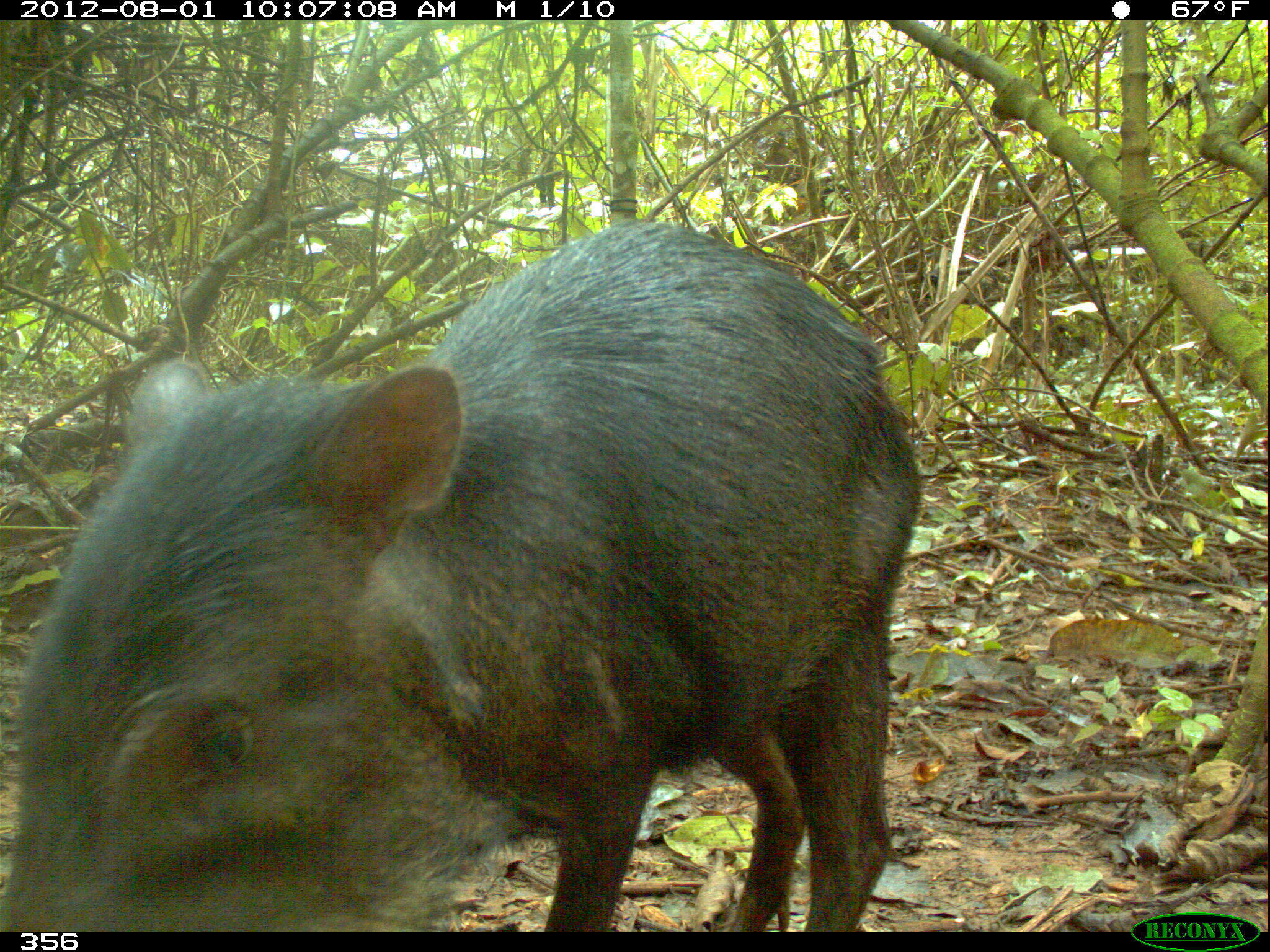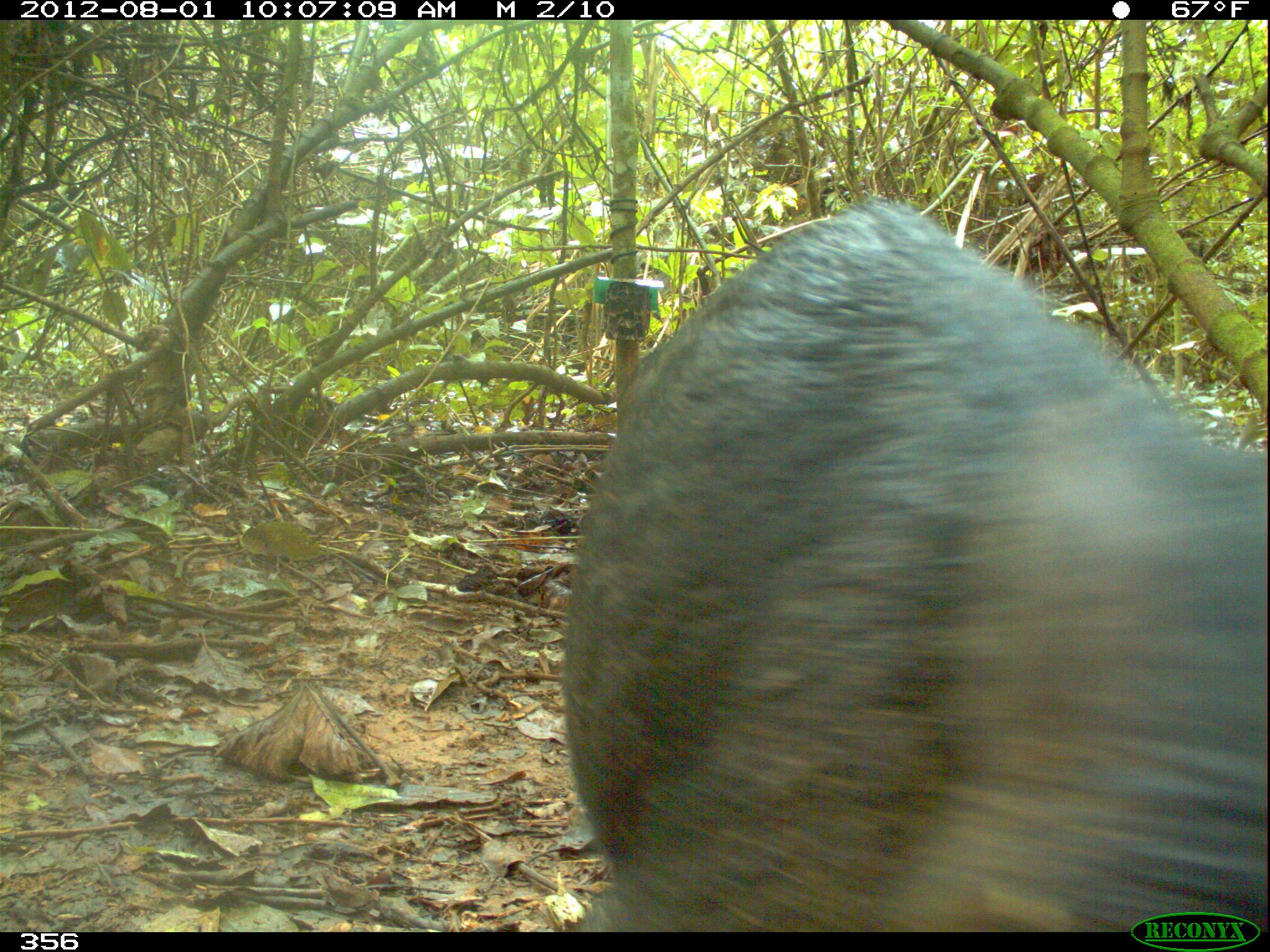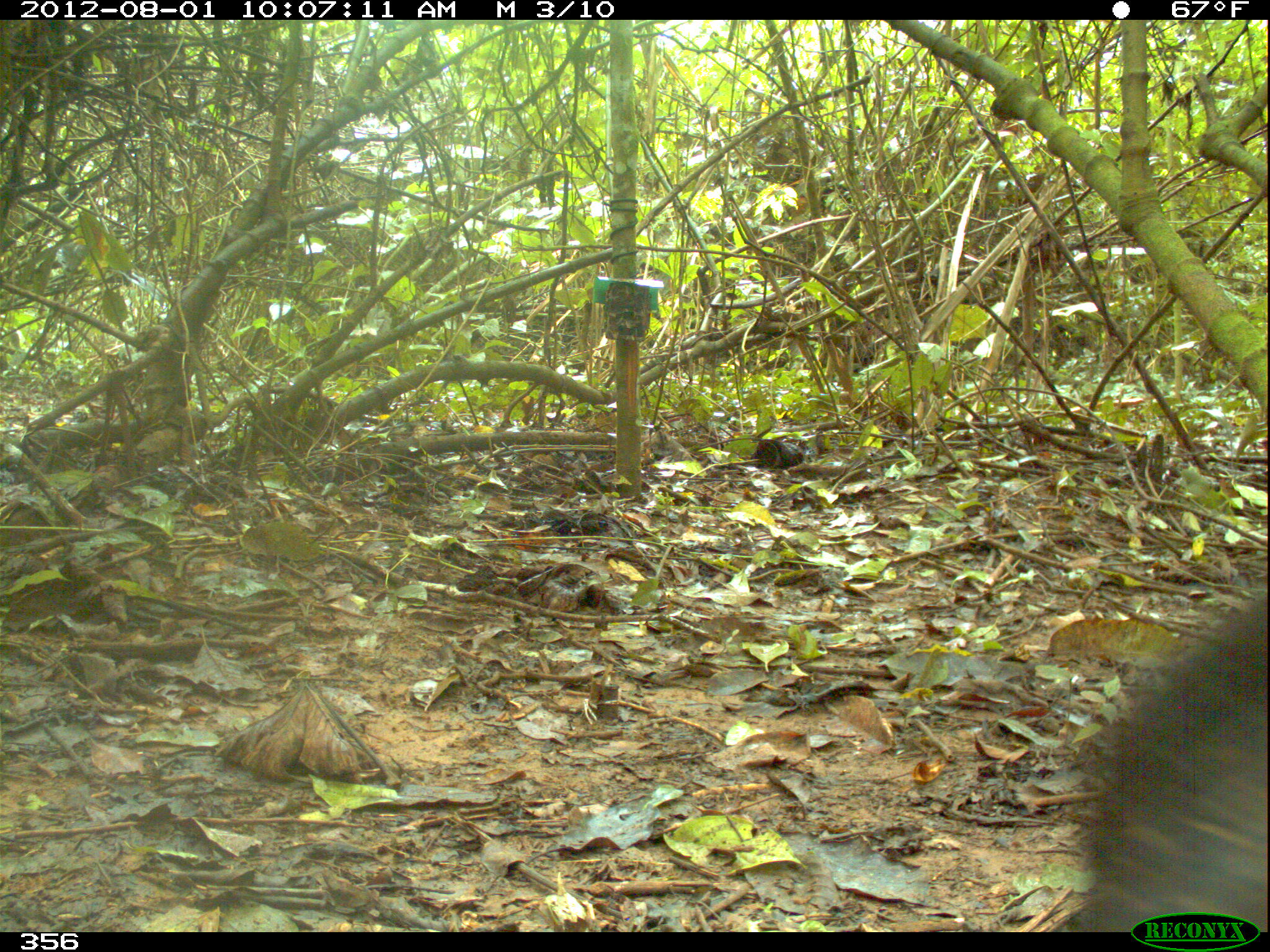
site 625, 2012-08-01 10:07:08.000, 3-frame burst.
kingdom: Animalia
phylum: Chordata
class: Mammalia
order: Artiodactyla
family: Tayassuidae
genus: Tayassu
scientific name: Tayassu pecari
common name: white-lipped peccary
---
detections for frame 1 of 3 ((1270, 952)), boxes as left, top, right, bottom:
tayassu pecari: 0, 219, 923, 932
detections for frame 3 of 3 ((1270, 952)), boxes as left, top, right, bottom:
tayassu pecari: 1074, 596, 1270, 932